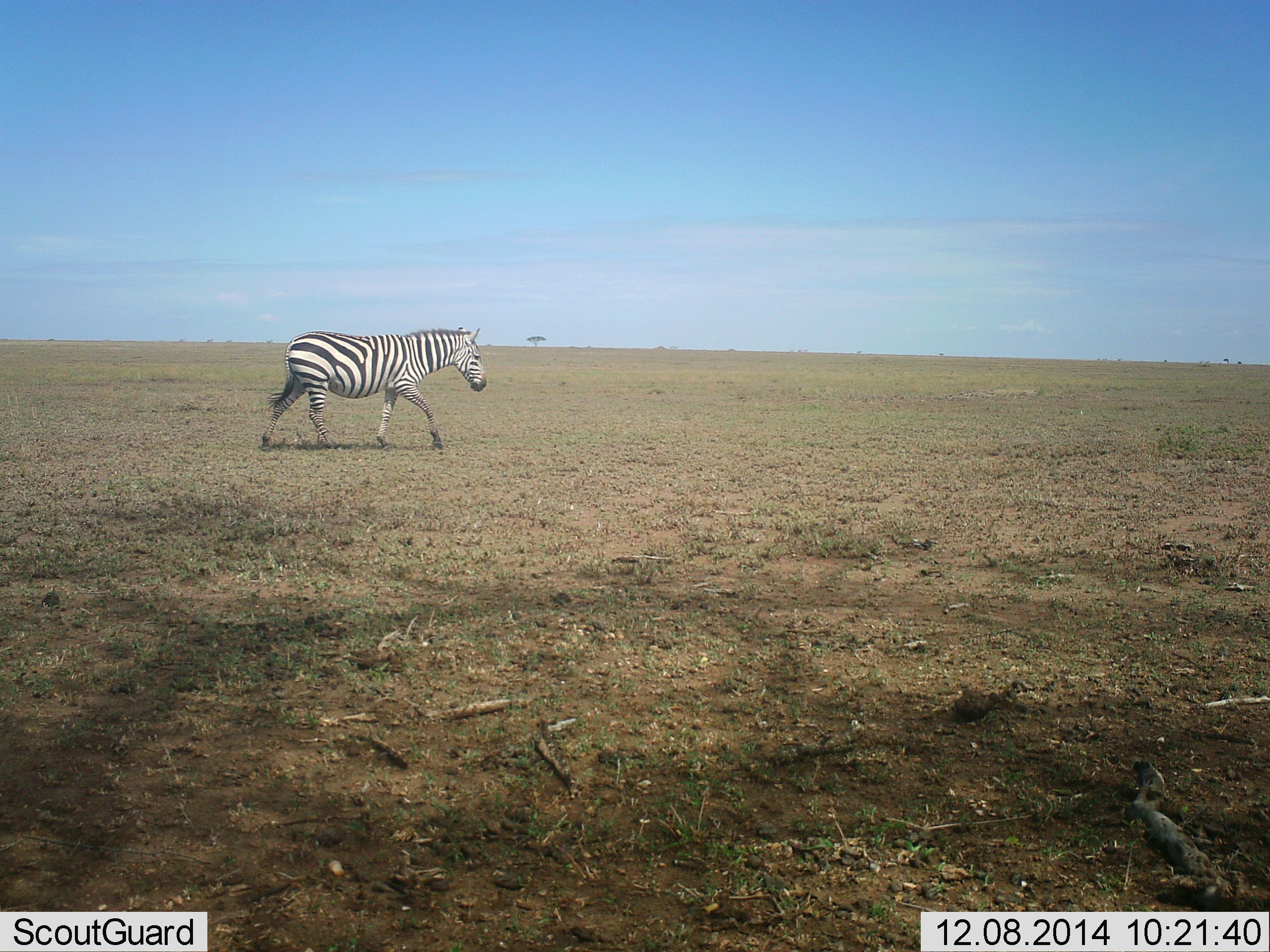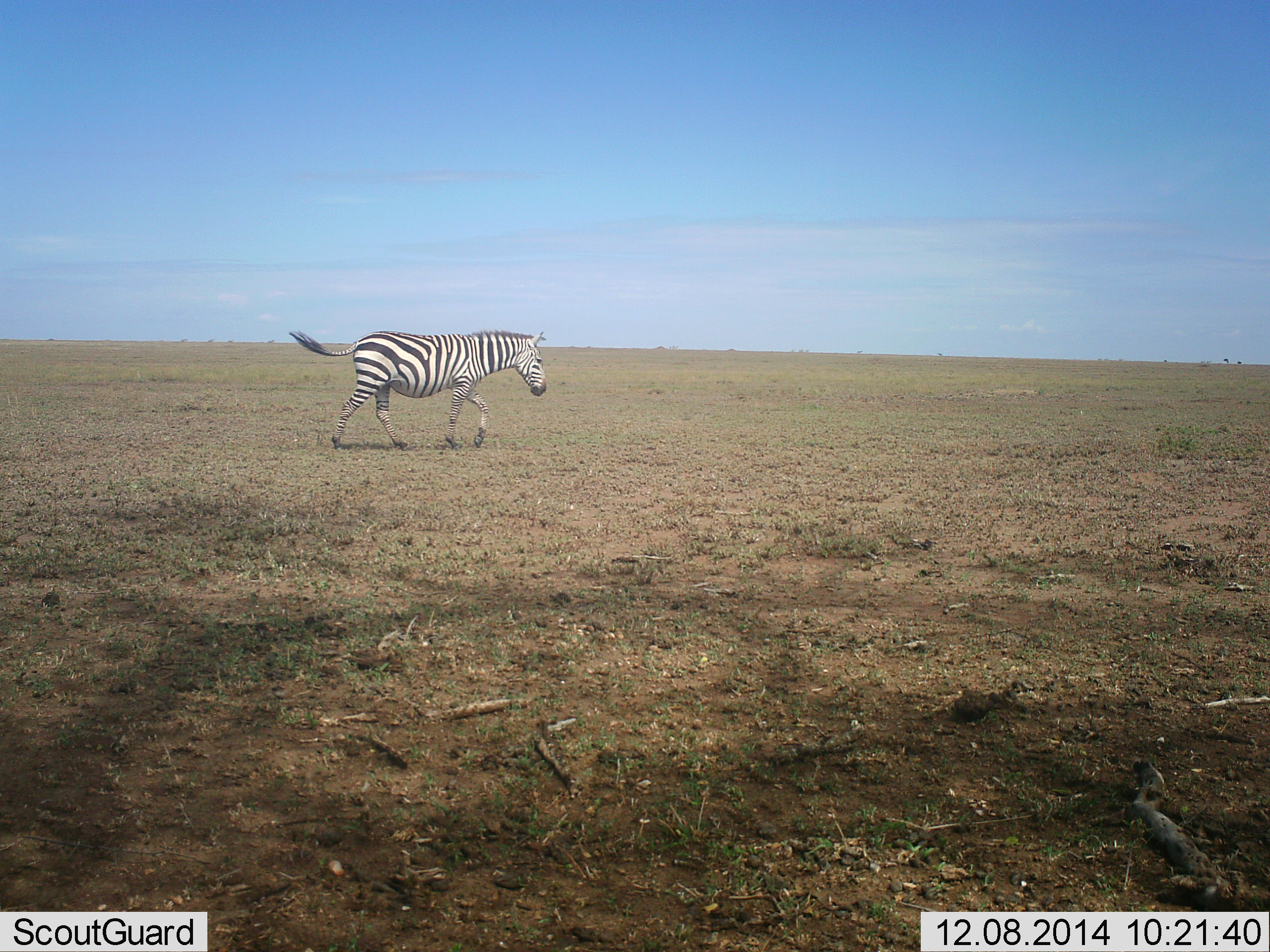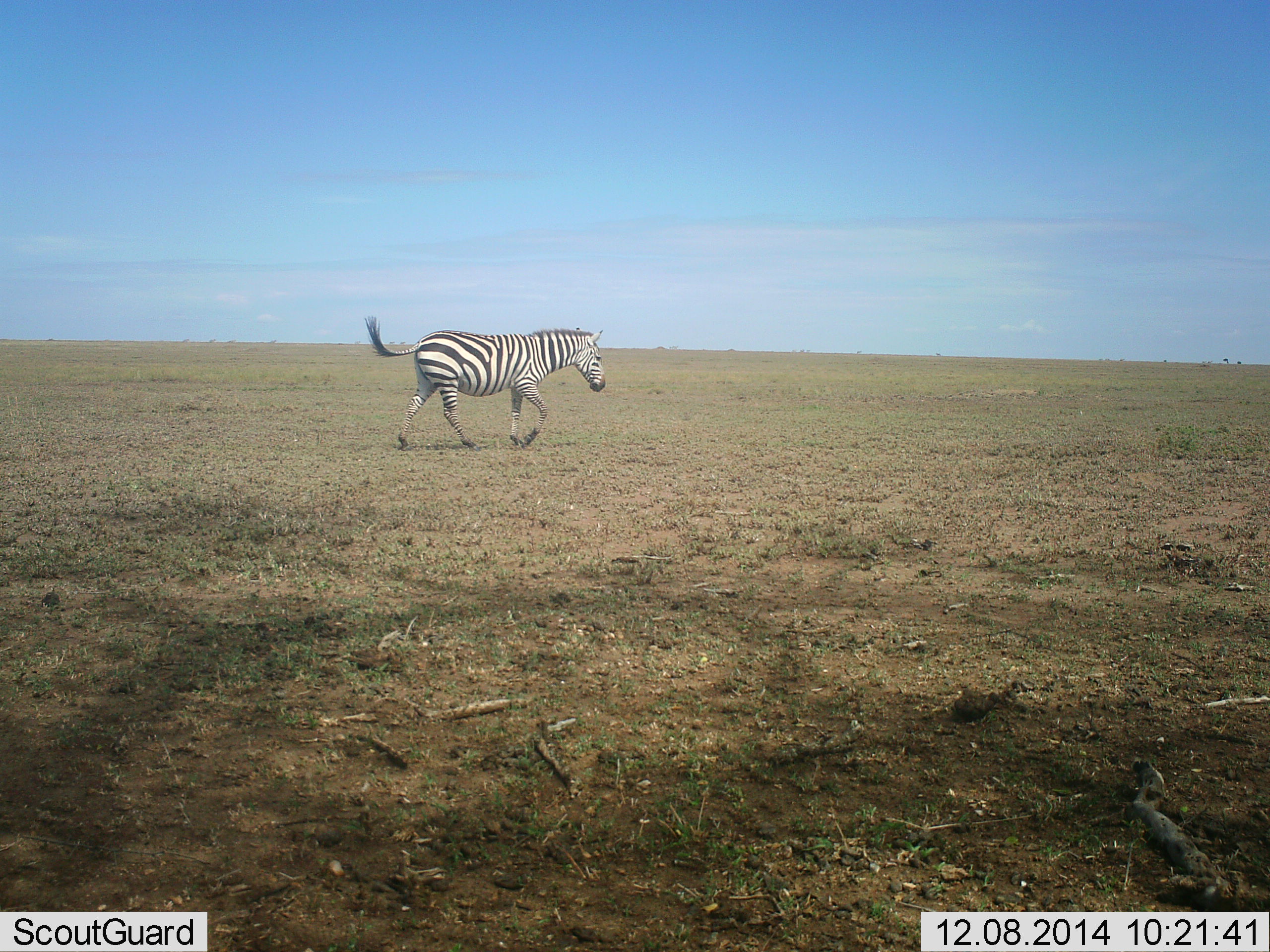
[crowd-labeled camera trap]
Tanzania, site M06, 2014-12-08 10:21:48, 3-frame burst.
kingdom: Animalia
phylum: Chordata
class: Mammalia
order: Perissodactyla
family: Equidae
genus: Equus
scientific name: Equus quagga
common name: plains zebra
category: zebra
Zebra (plains zebra) (Equus quagga), count 1. Behavior (volunteer vote fractions): standing 0%, resting 0%, moving 100%, interacting 0%. Young present (vote fraction): 0%. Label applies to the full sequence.